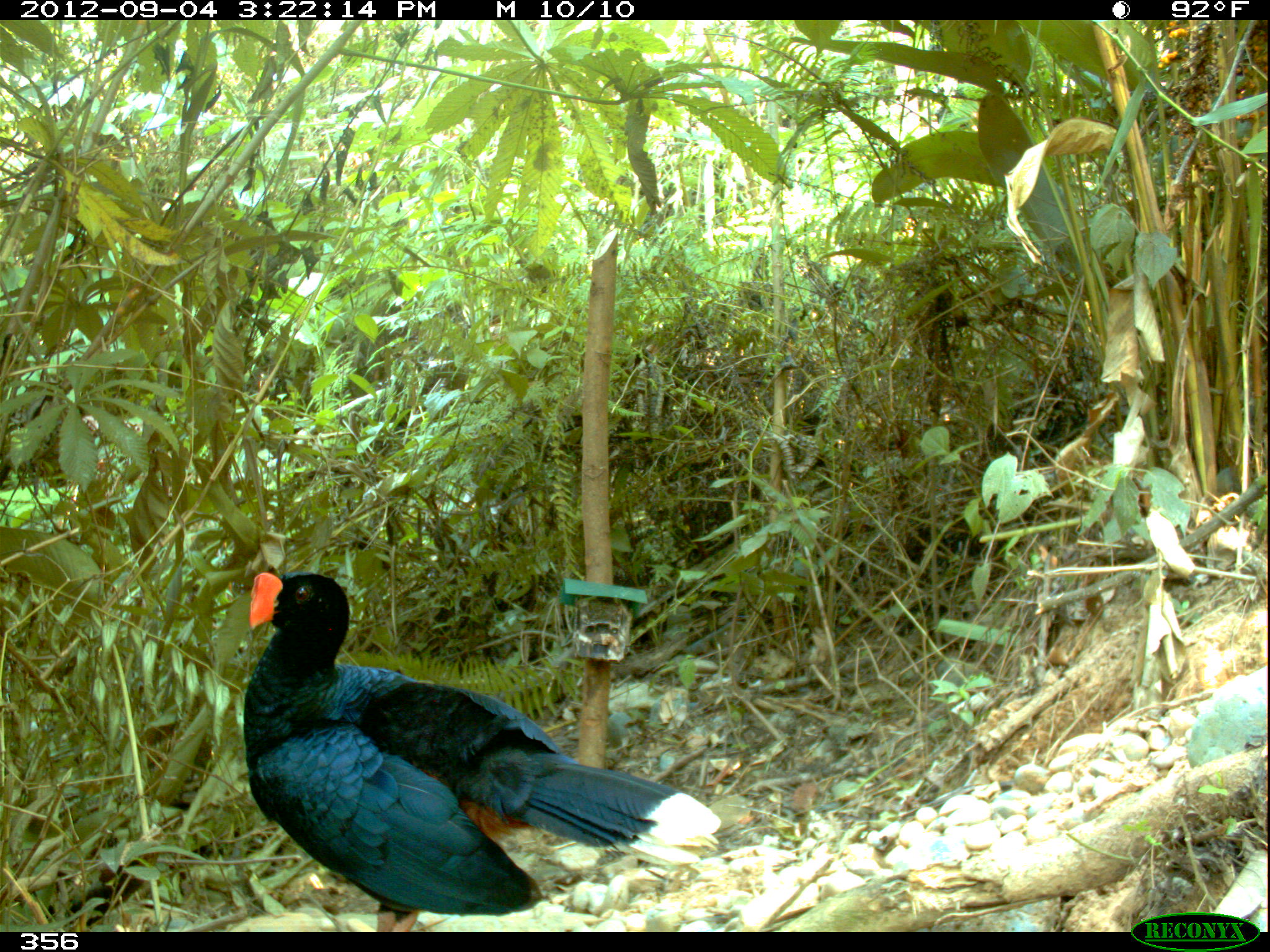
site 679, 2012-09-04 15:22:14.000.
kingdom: Animalia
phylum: Chordata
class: Aves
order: Galliformes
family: Cracidae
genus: Mitu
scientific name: Mitu tuberosum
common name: razor-billed curassow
Mitu tuberosum (razor-billed curassow).